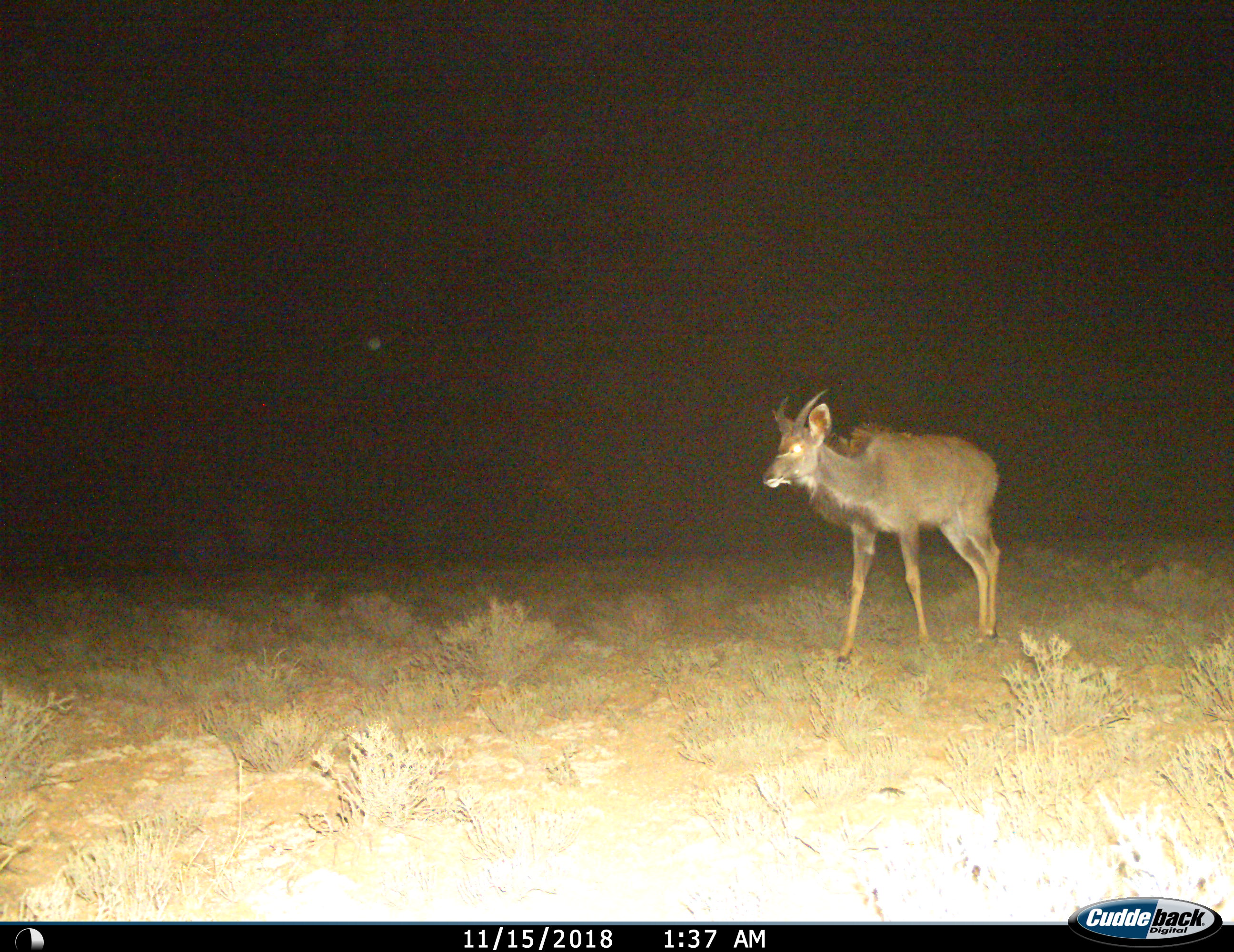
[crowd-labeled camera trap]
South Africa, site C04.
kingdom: Animalia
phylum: Chordata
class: Mammalia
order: Artiodactyla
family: Bovidae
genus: Tragelaphus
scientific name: Tragelaphus strepsiceros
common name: greater kudu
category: kudu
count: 1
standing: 33%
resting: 0%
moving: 67%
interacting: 0%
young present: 17%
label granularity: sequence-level